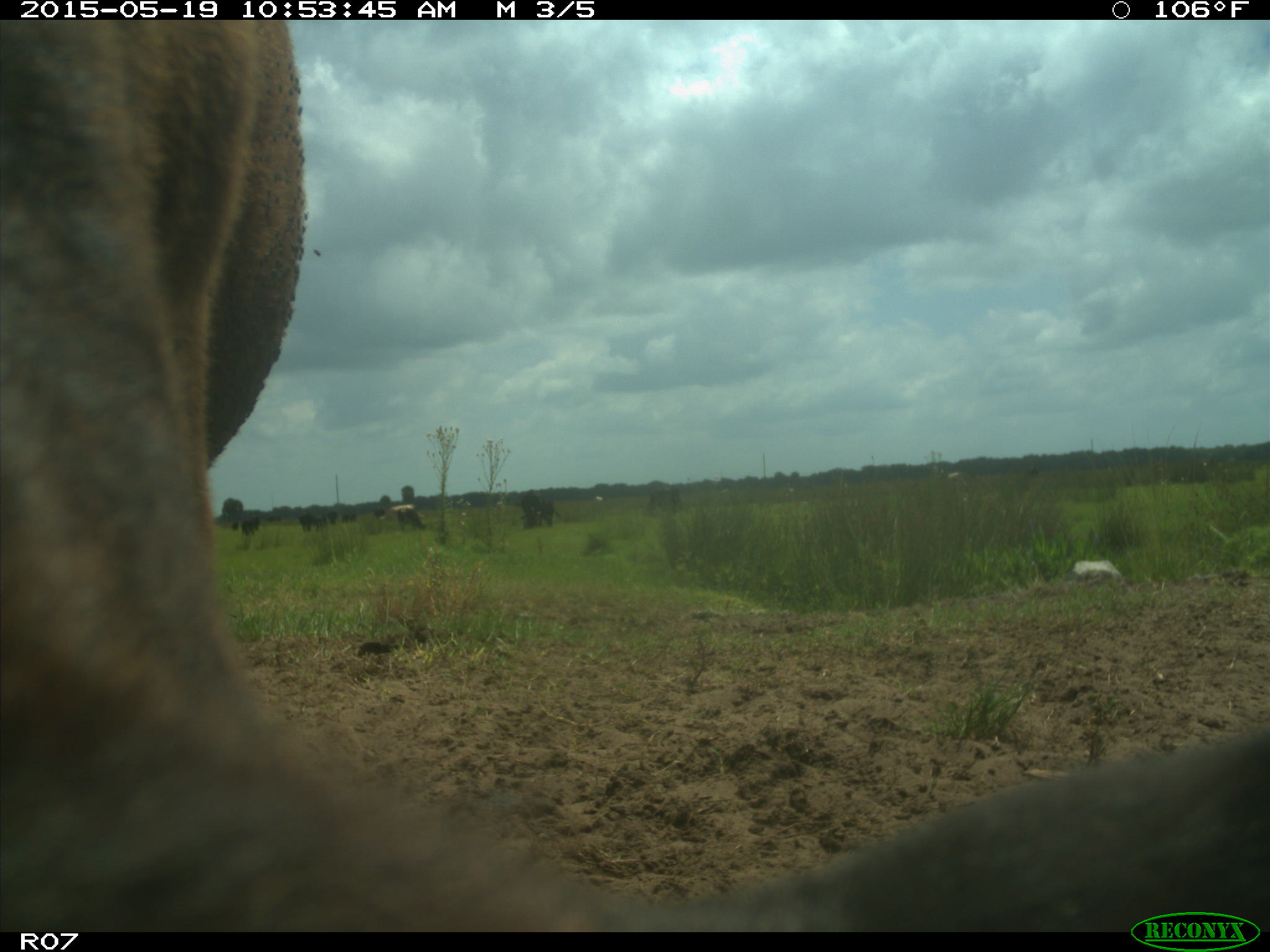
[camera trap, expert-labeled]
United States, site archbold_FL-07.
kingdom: Animalia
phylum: Chordata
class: Mammalia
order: Artiodactyla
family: Bovidae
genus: Bos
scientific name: Bos taurus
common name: domestic cow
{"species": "Bos taurus (domestic cow)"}